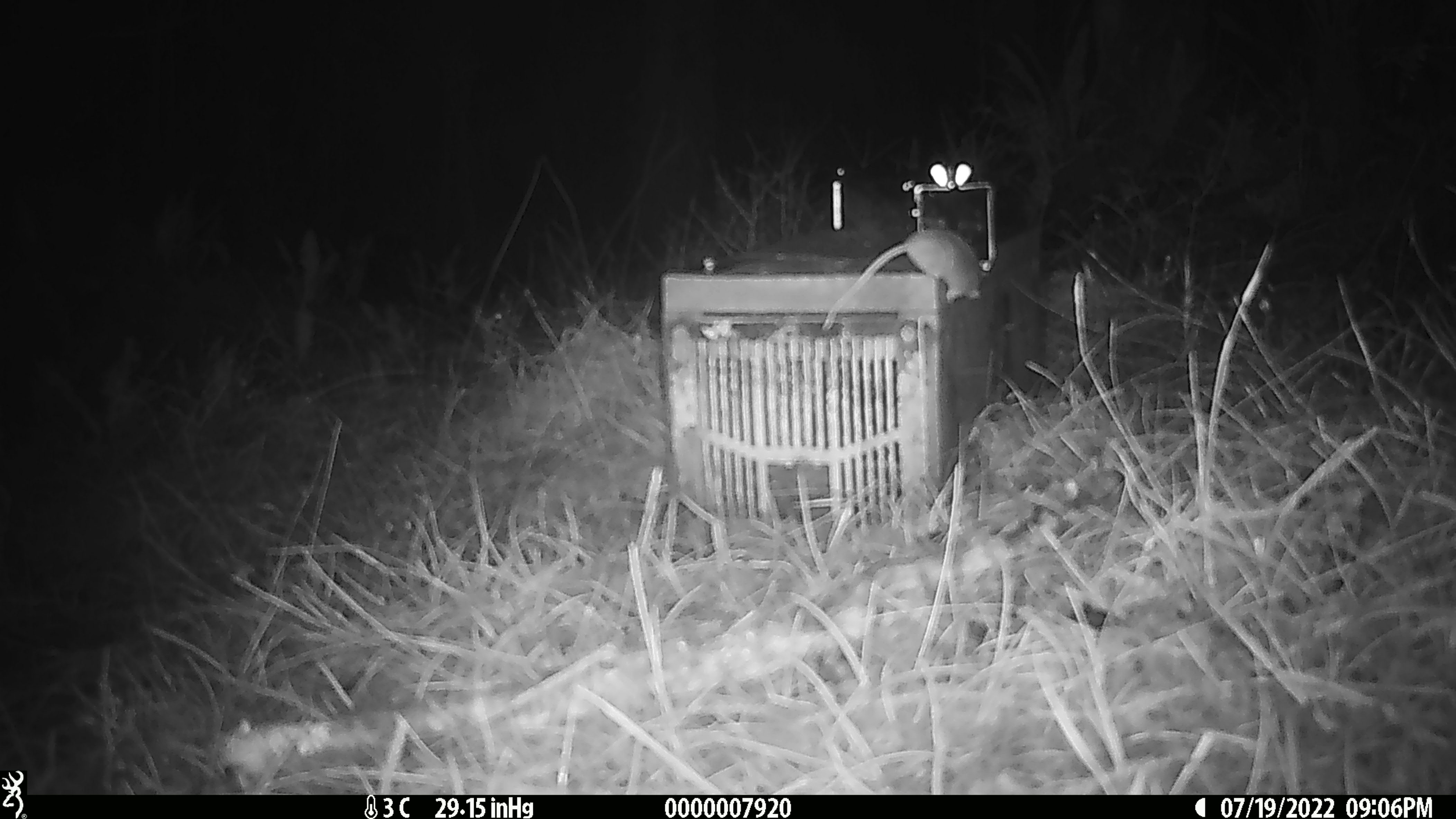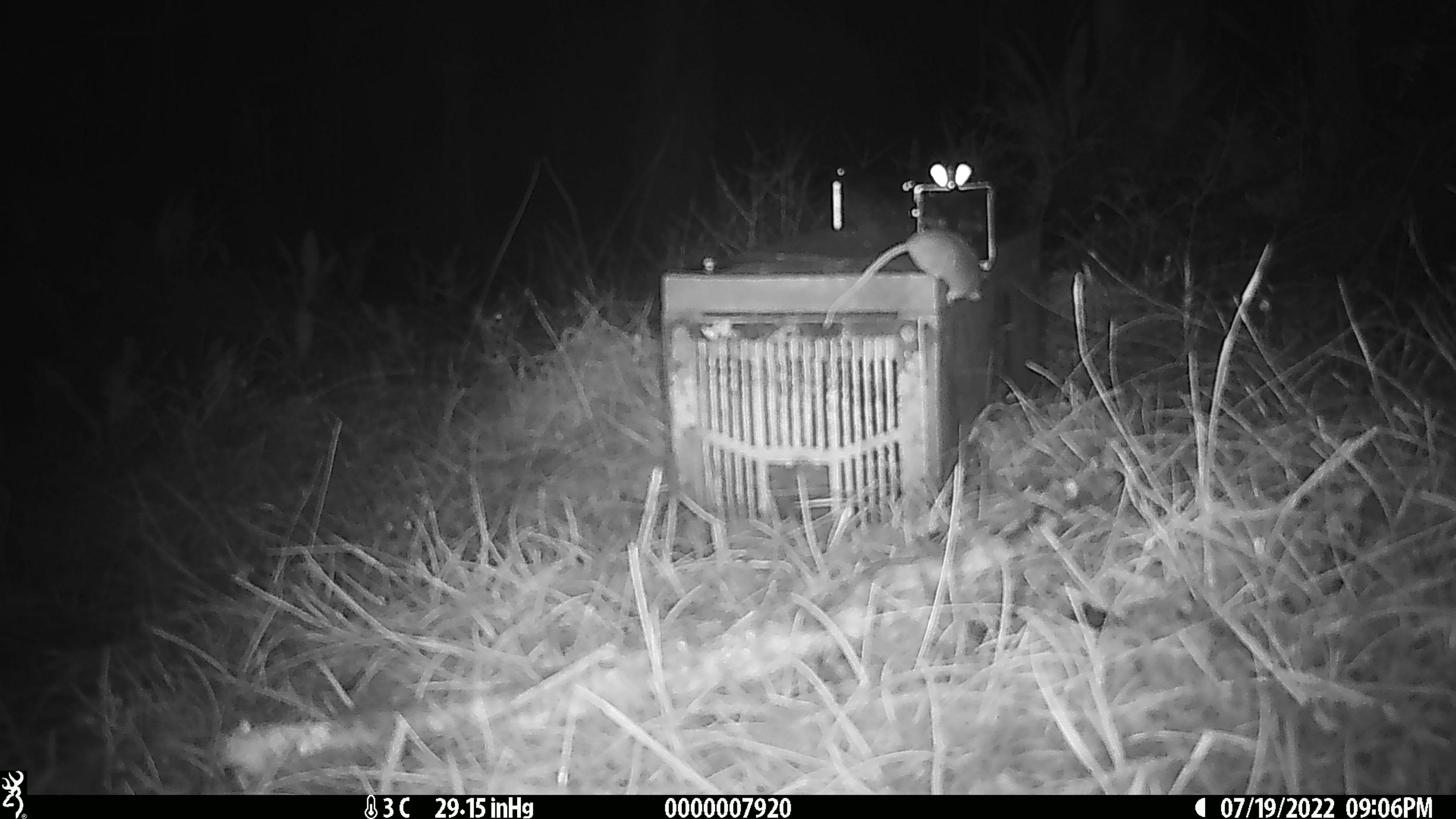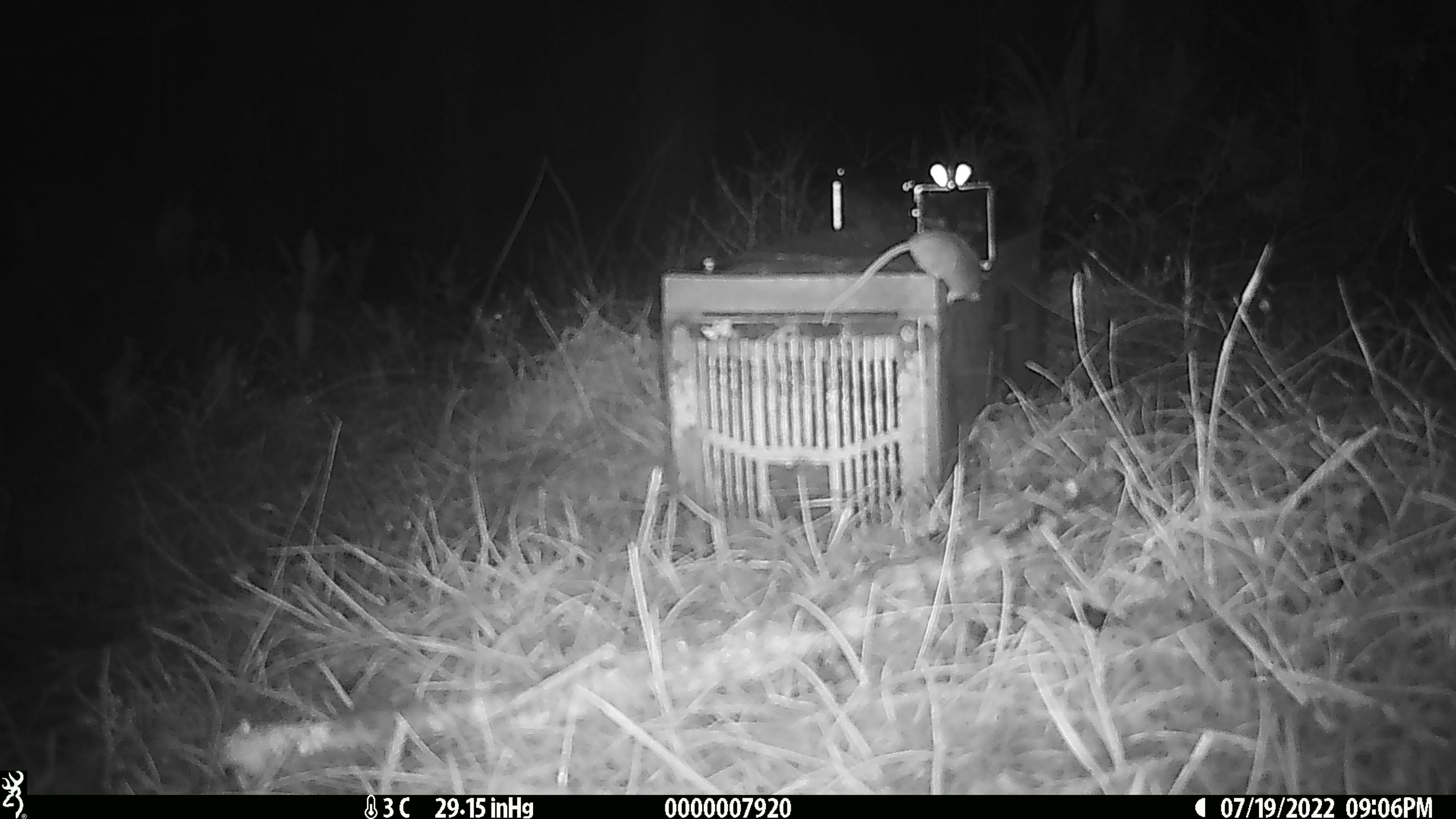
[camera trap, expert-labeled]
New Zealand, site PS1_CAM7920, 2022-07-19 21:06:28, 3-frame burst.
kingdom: Animalia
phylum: Chordata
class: Mammalia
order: Rodentia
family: Muridae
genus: Mus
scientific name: Mus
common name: mouse